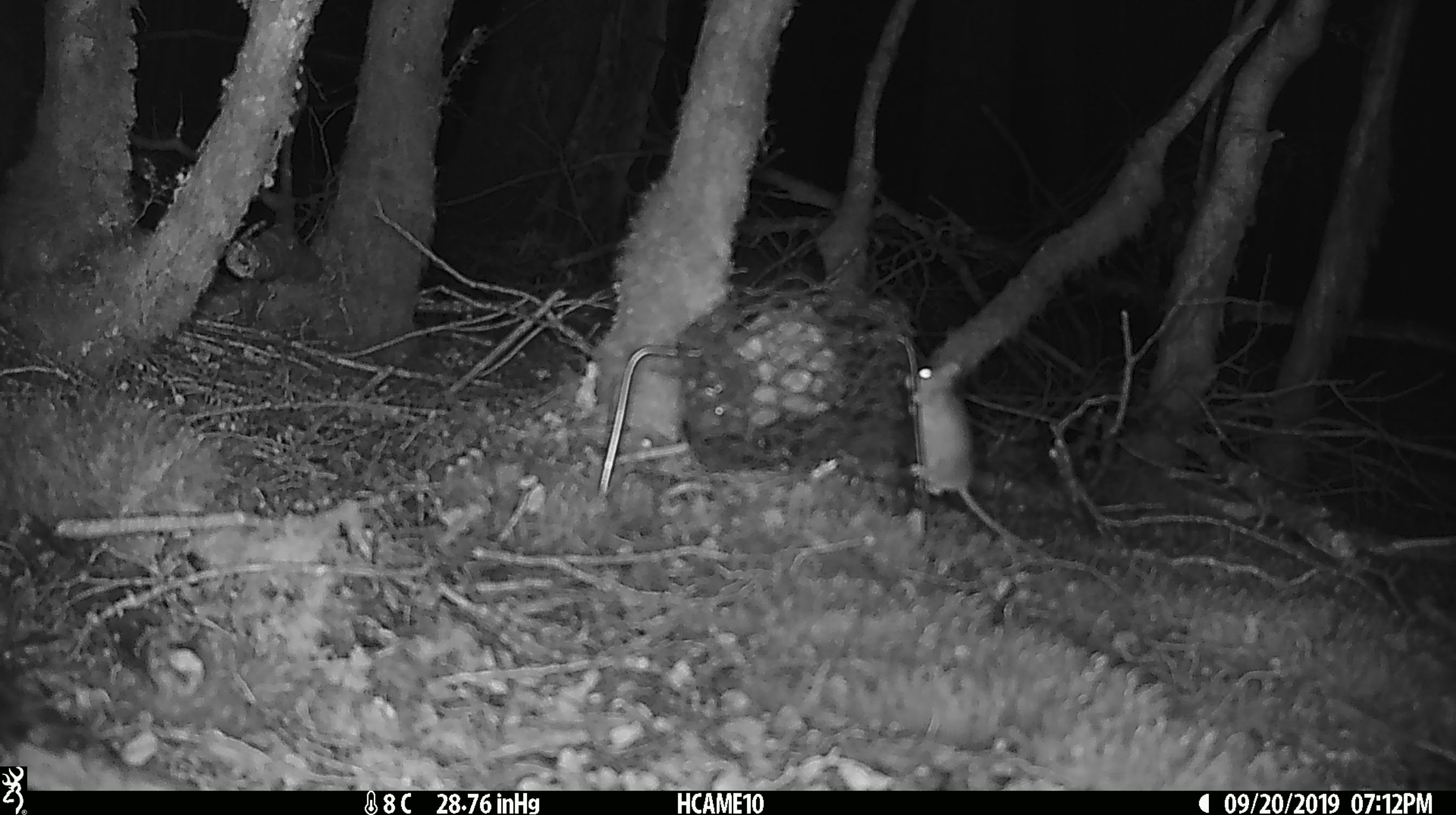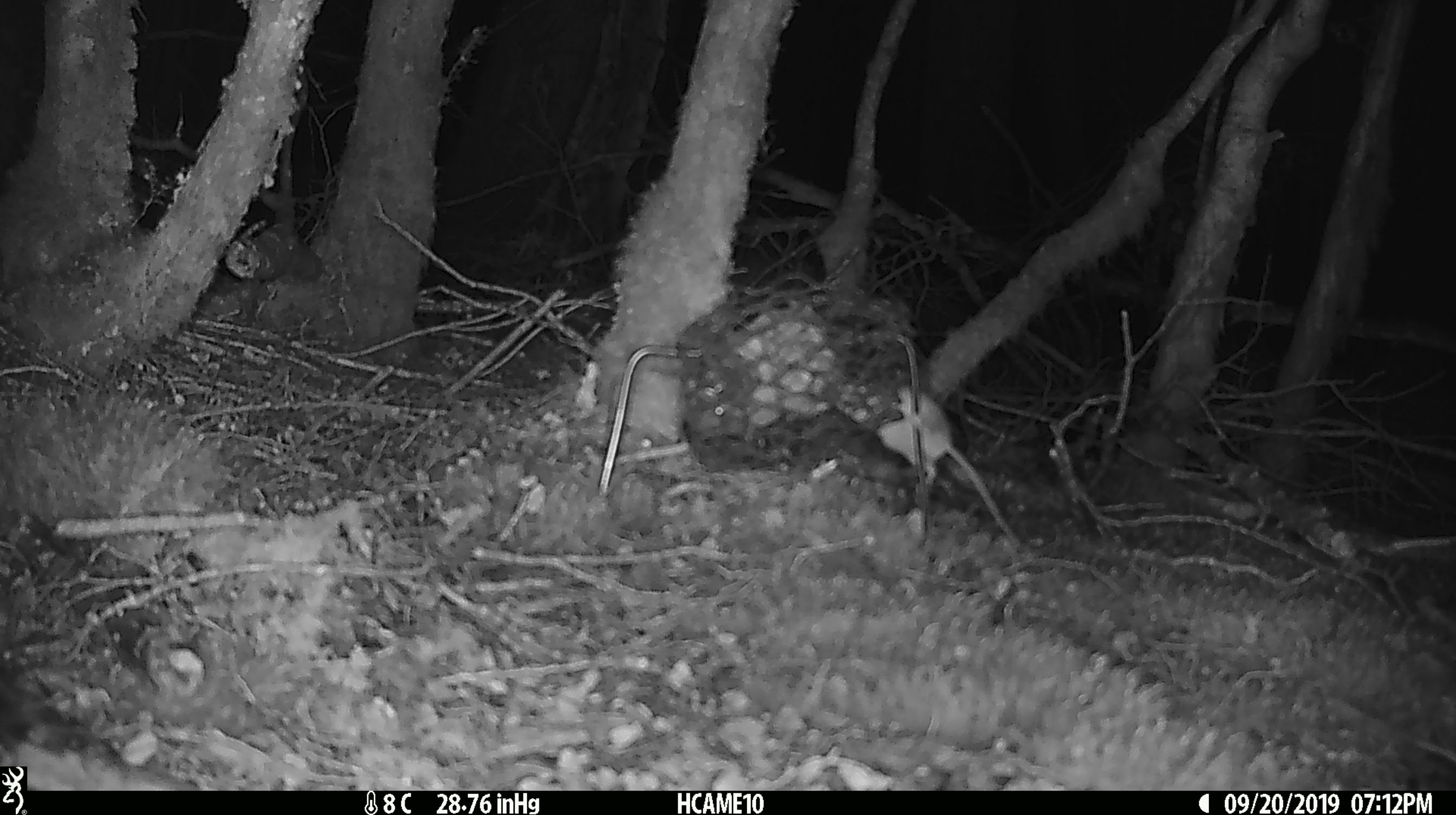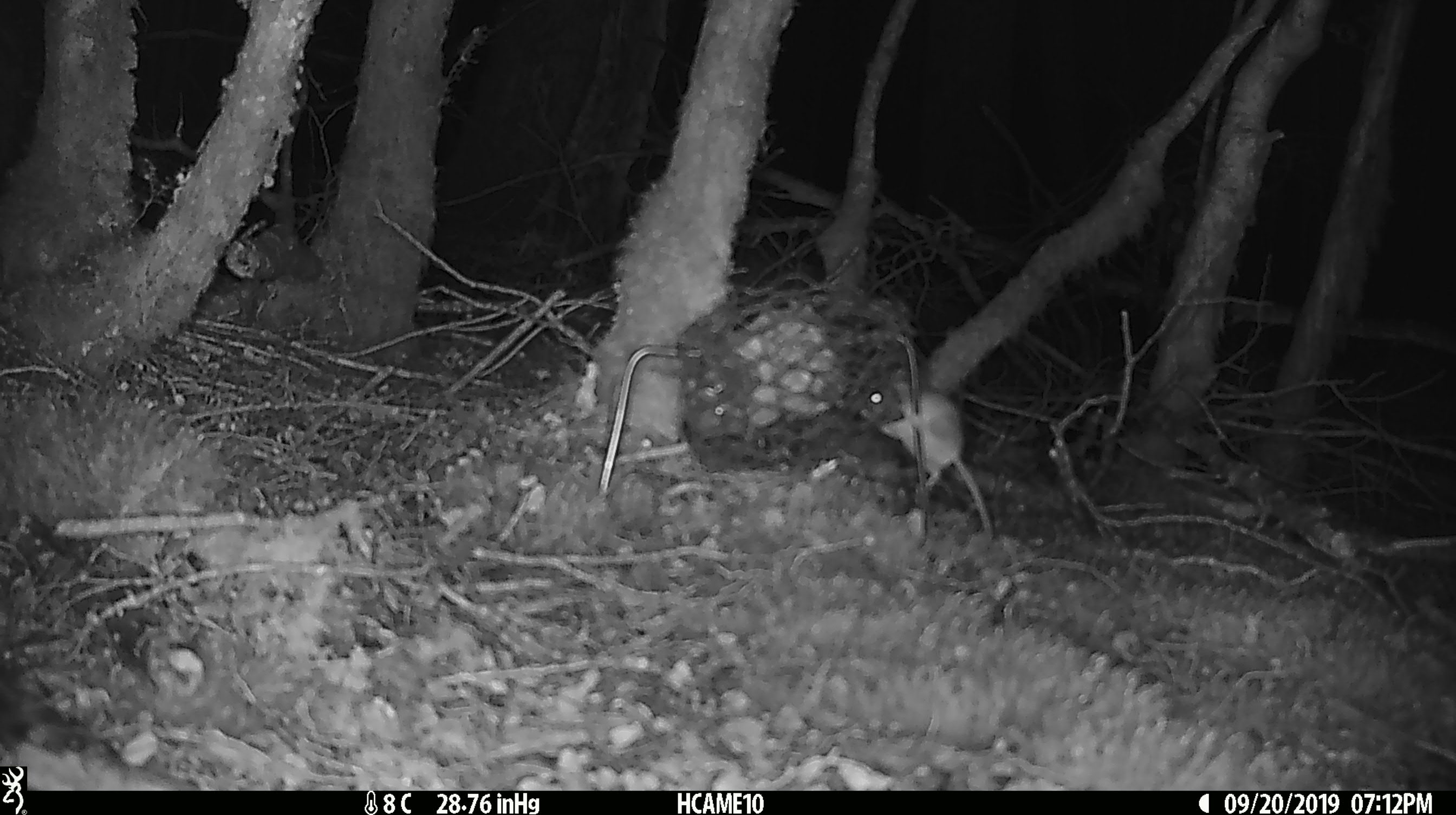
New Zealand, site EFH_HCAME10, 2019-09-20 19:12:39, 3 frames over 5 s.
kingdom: Animalia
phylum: Chordata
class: Mammalia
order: Rodentia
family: Muridae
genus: Mus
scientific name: Mus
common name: mouse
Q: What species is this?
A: Mouse (Mus).